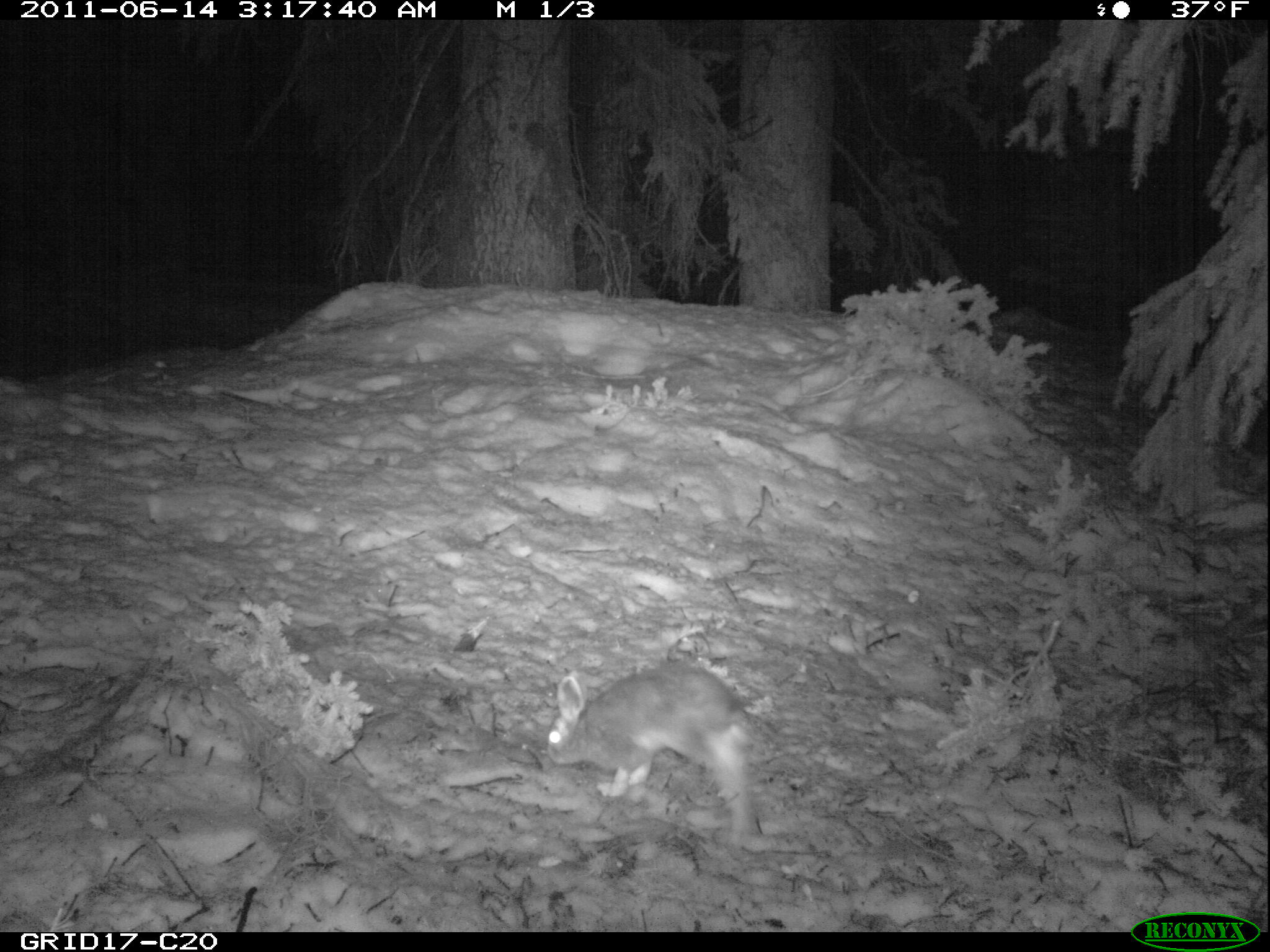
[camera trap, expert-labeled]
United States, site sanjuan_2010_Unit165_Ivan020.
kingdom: Animalia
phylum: Chordata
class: Mammalia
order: Lagomorpha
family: Leporidae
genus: Lepus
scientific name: Lepus americanus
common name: snowshoe hare